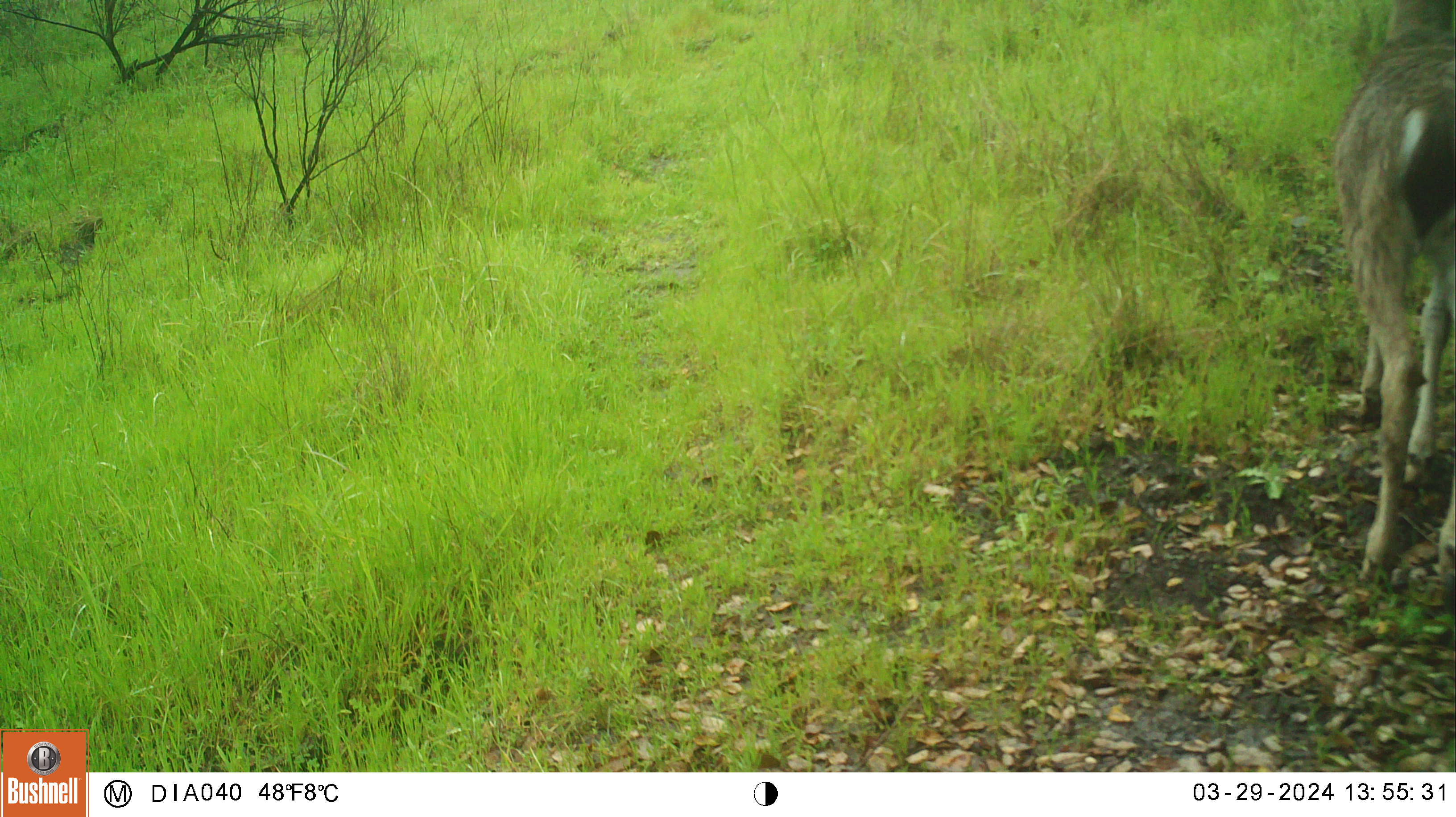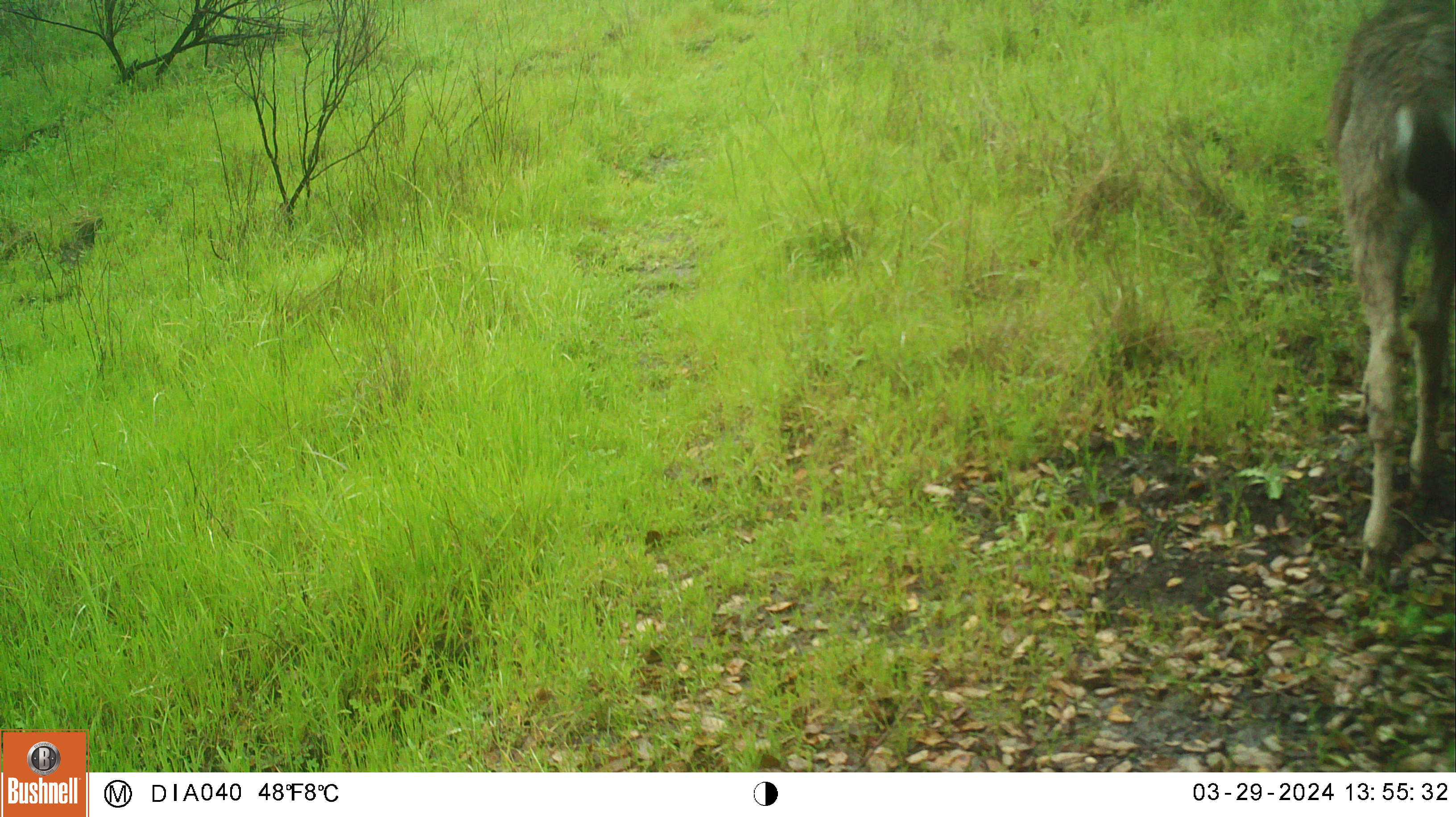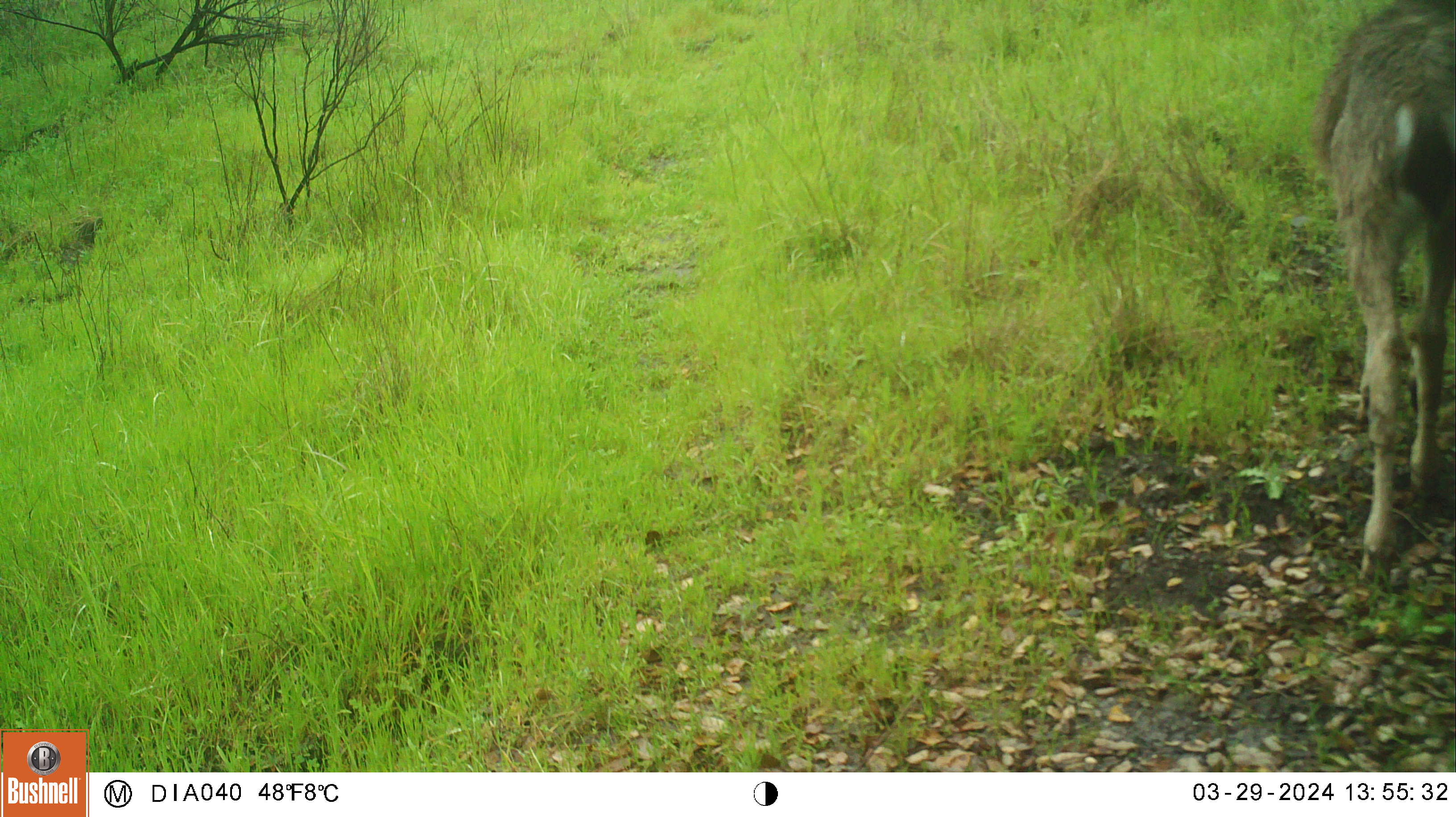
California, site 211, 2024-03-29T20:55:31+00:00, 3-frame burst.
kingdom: Animalia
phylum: Chordata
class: Mammalia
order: Artiodactyla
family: Cervidae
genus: Odocoileus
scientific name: Odocoileus hemionus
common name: mule deer